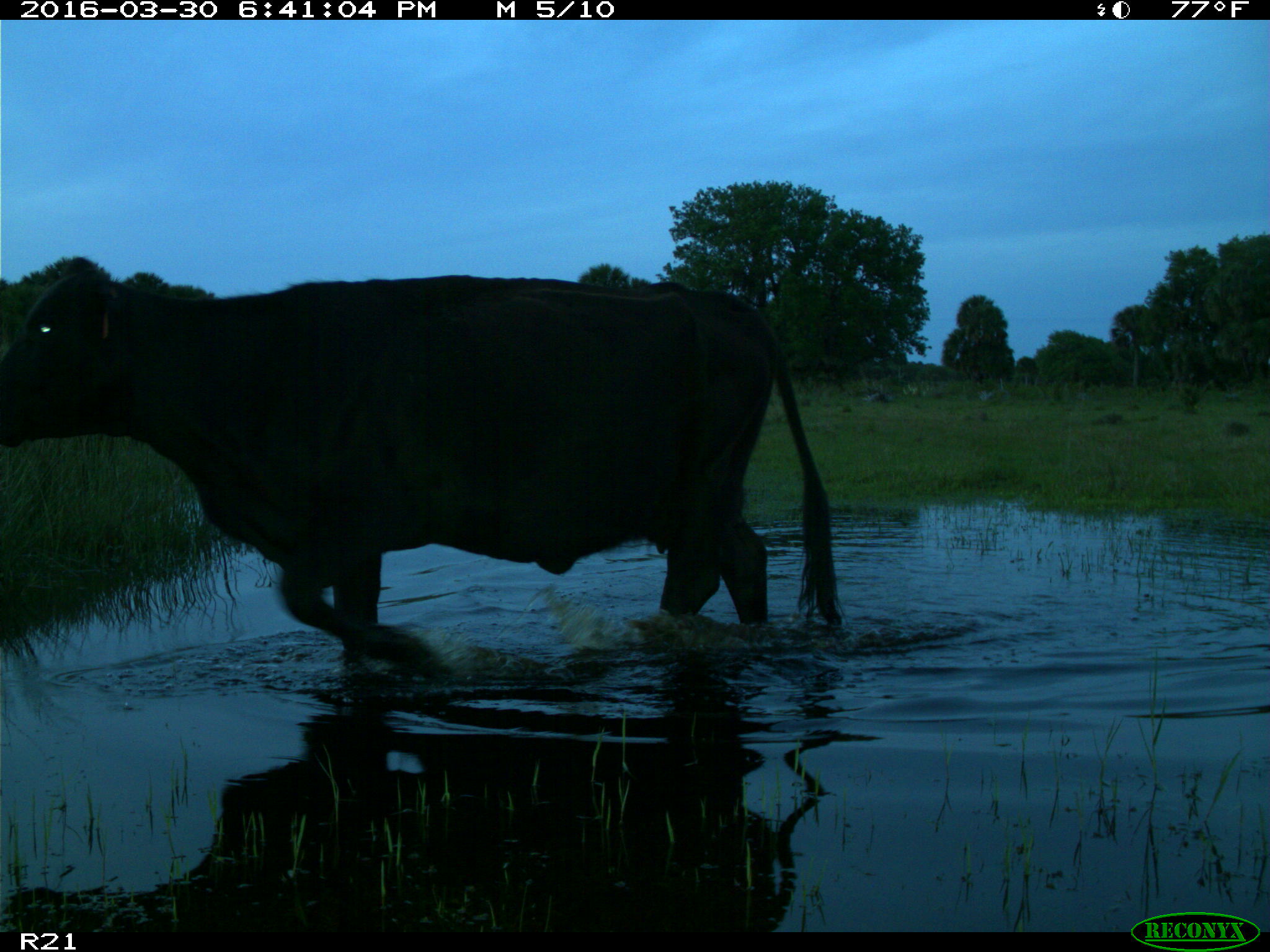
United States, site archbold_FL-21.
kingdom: Animalia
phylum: Chordata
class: Mammalia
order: Artiodactyla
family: Bovidae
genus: Bos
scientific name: Bos taurus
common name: domestic cow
Bos taurus (domestic cow).